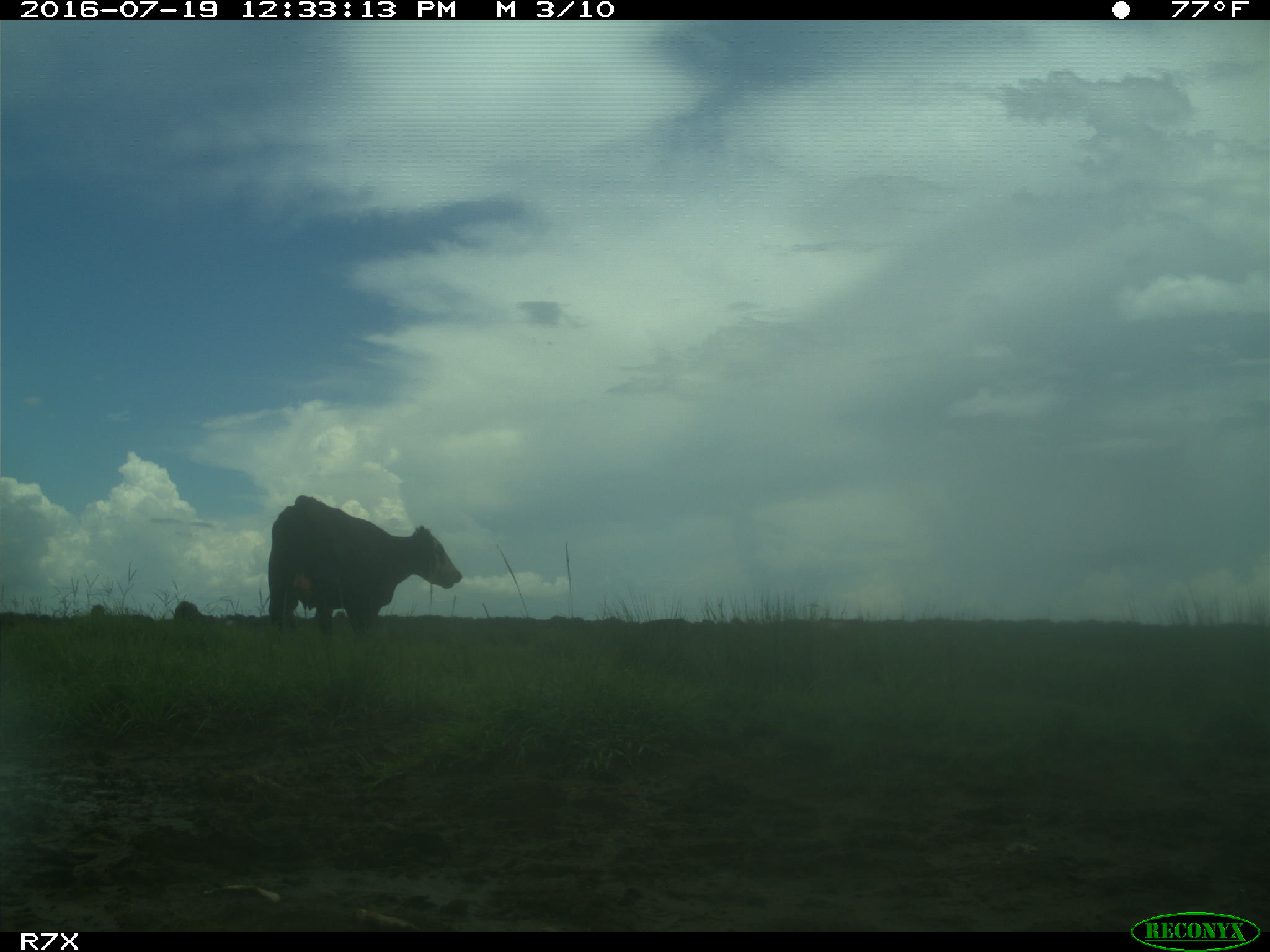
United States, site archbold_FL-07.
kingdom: Animalia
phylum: Chordata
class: Mammalia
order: Artiodactyla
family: Bovidae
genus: Bos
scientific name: Bos taurus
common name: domestic cow